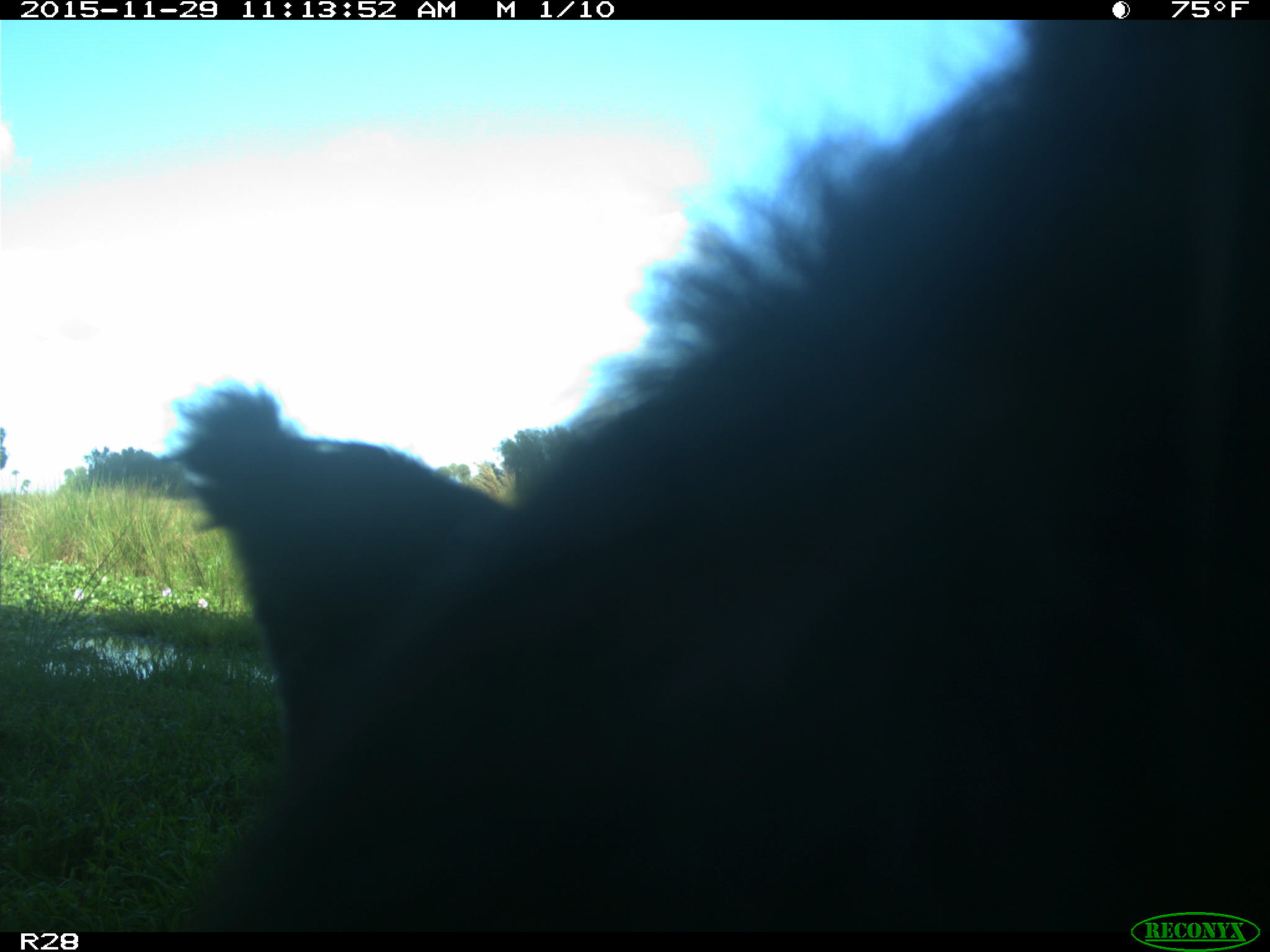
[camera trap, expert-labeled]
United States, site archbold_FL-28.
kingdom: Animalia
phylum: Chordata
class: Mammalia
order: Artiodactyla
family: Bovidae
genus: Bos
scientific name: Bos taurus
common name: domestic cow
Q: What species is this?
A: Bos taurus (domestic cow).